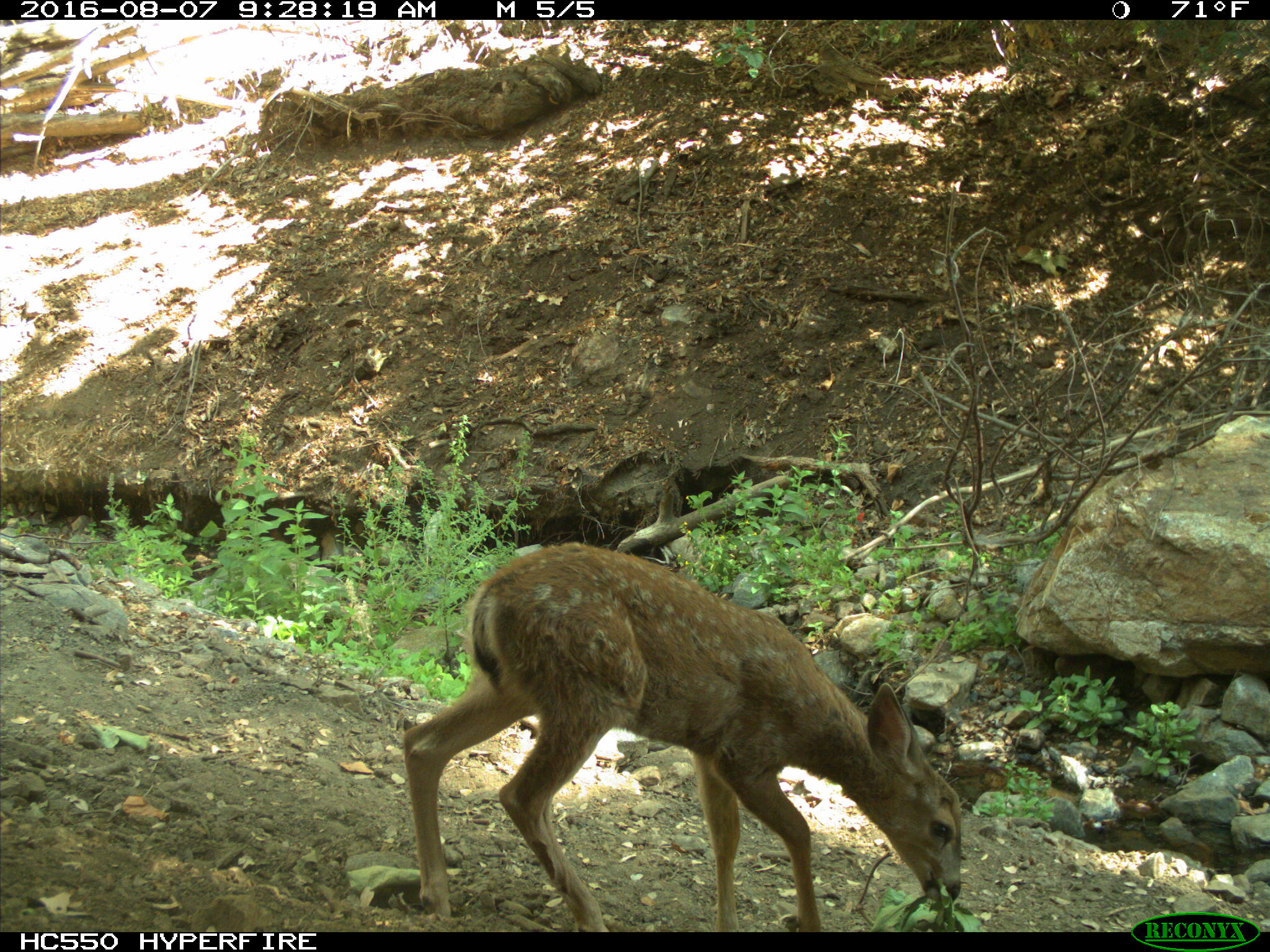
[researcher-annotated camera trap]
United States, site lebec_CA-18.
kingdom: Animalia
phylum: Chordata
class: Mammalia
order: Artiodactyla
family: Cervidae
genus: Odocoileus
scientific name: Odocoileus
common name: deer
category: unidentified deer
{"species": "unidentified deer (deer) (Odocoileus)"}